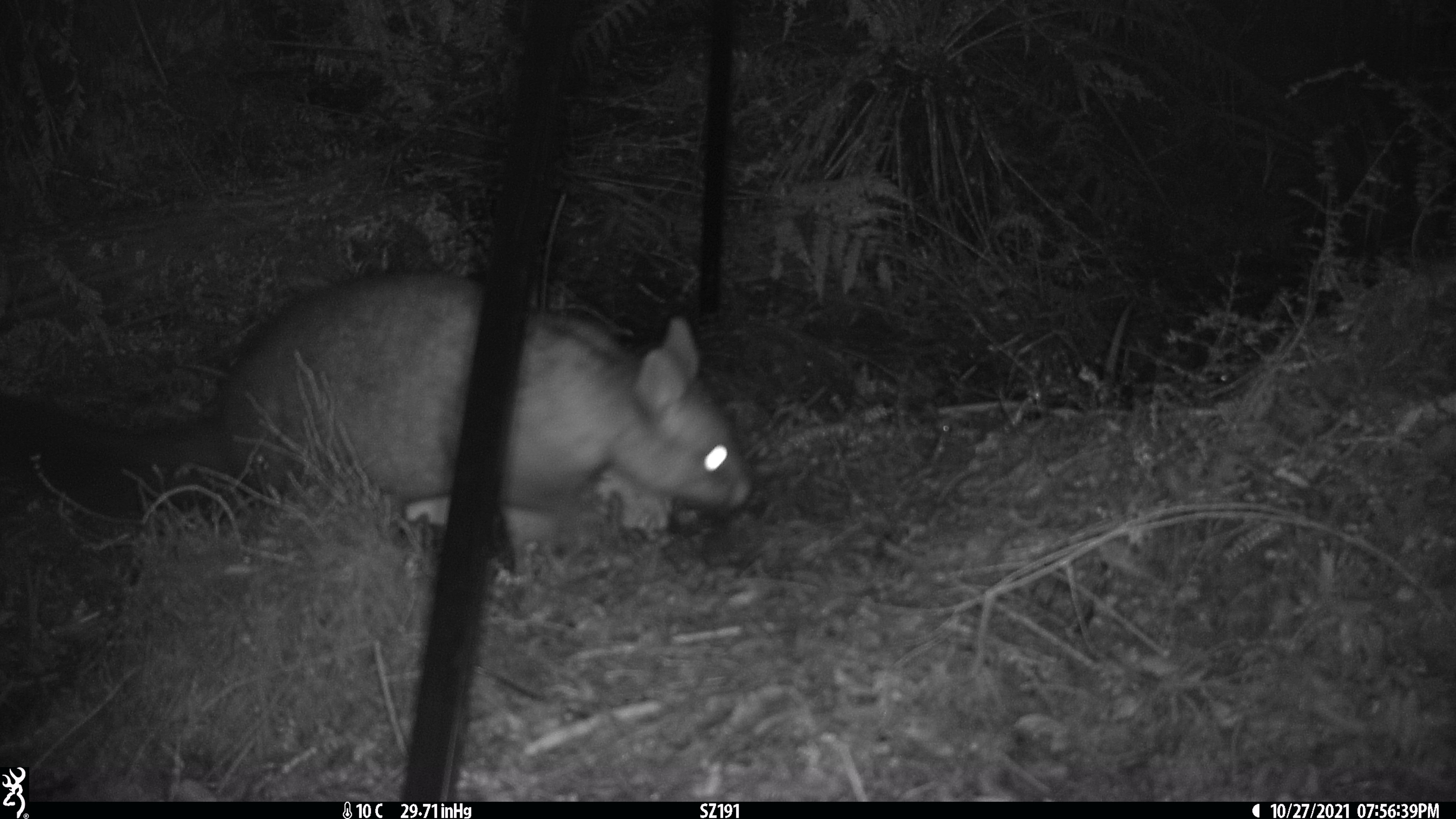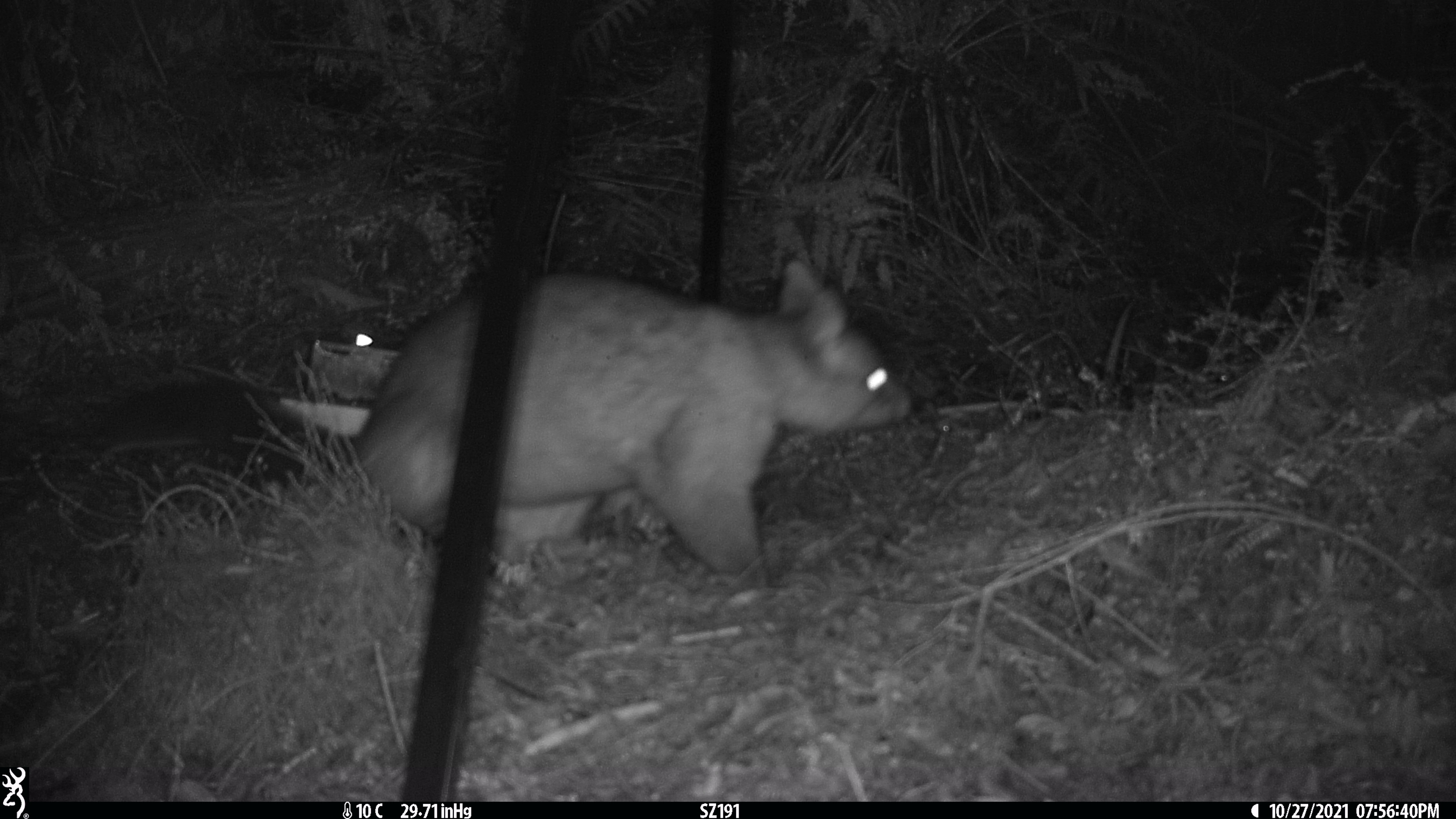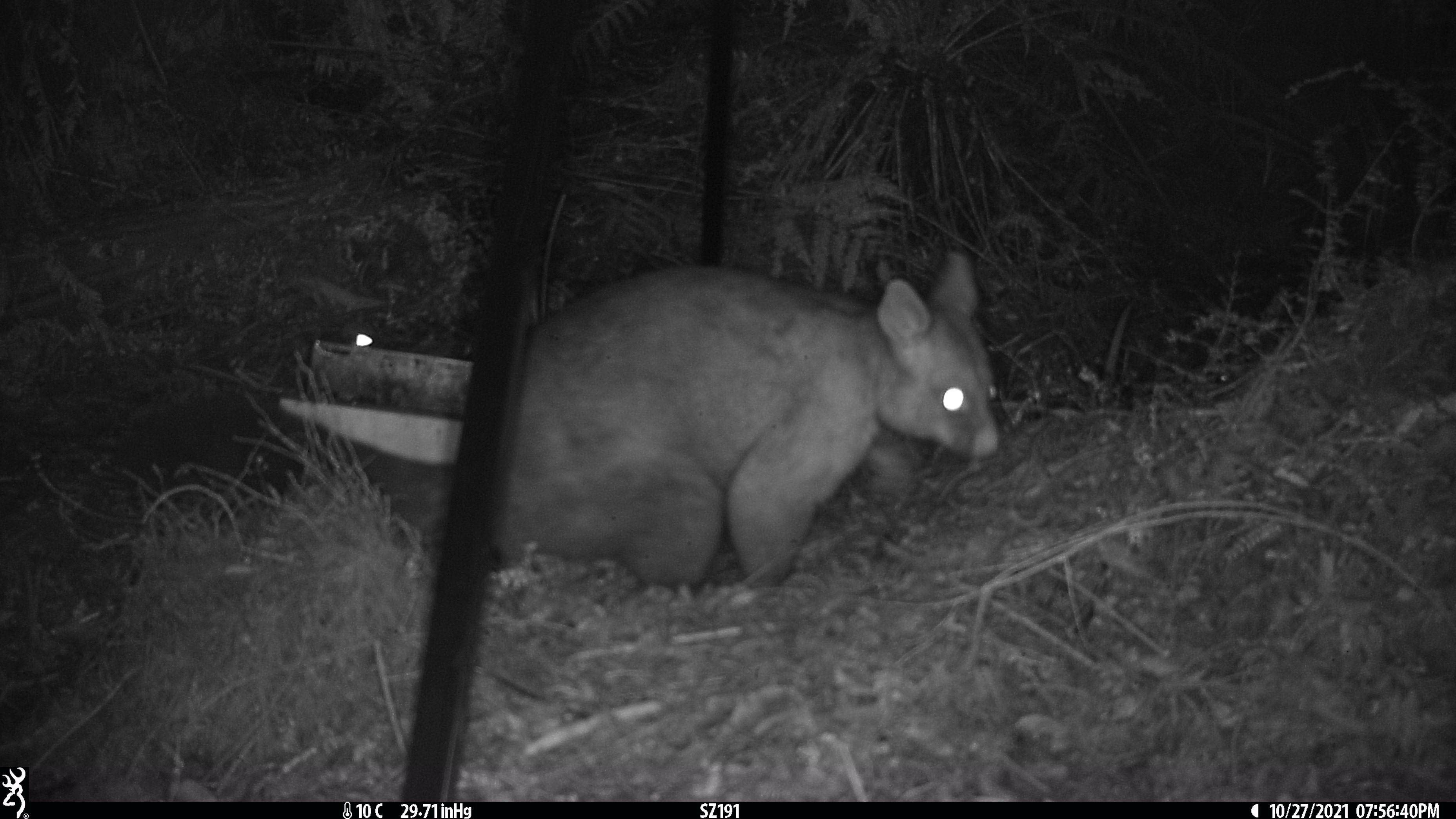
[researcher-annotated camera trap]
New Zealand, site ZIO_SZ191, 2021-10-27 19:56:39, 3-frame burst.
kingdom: Animalia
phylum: Chordata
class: Mammalia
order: Diprotodontia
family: Phalangeridae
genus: Trichosurus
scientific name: Trichosurus vulpecula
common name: common brushtail possum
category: possum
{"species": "possum (common brushtail possum) (Trichosurus vulpecula)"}